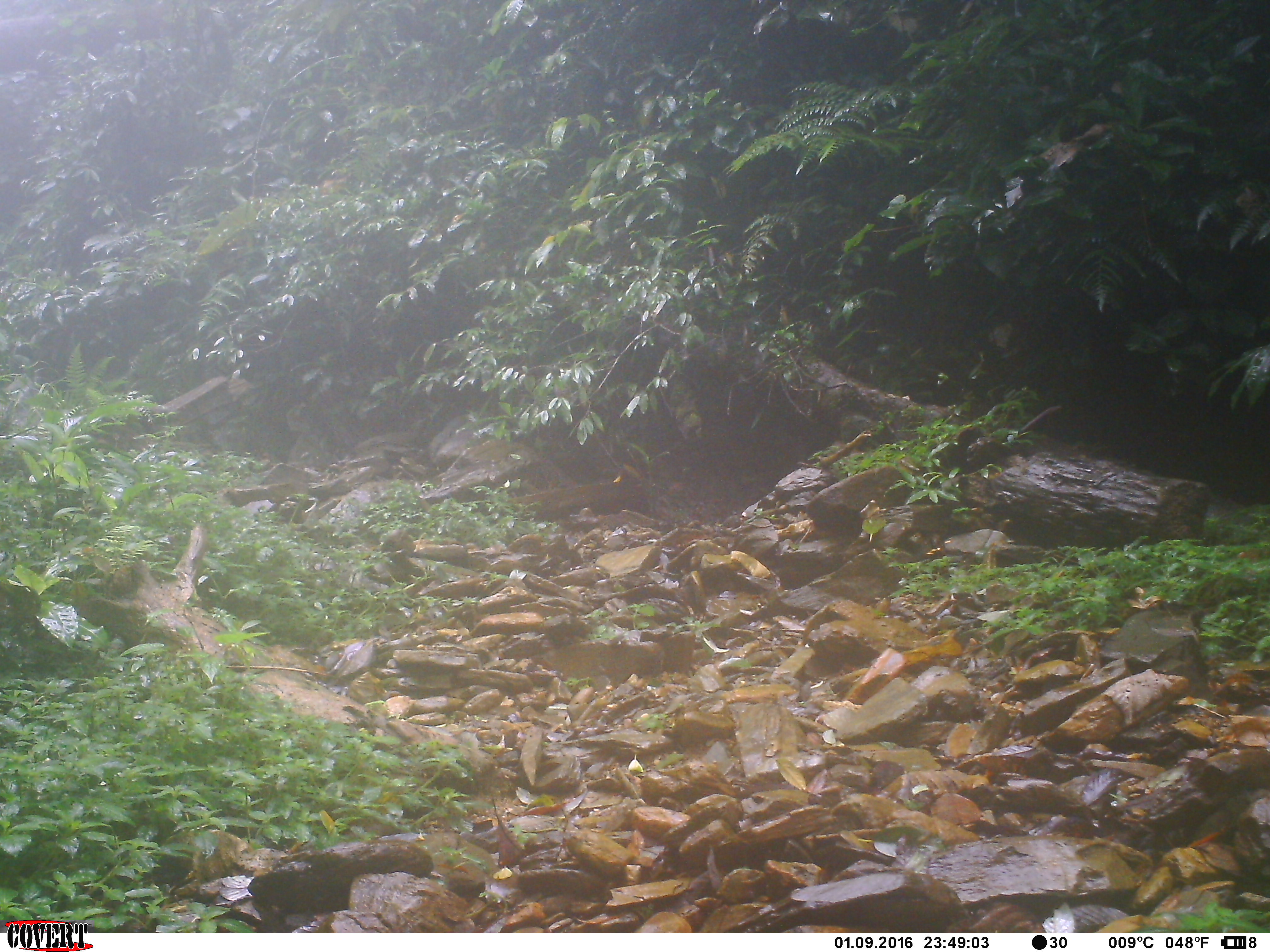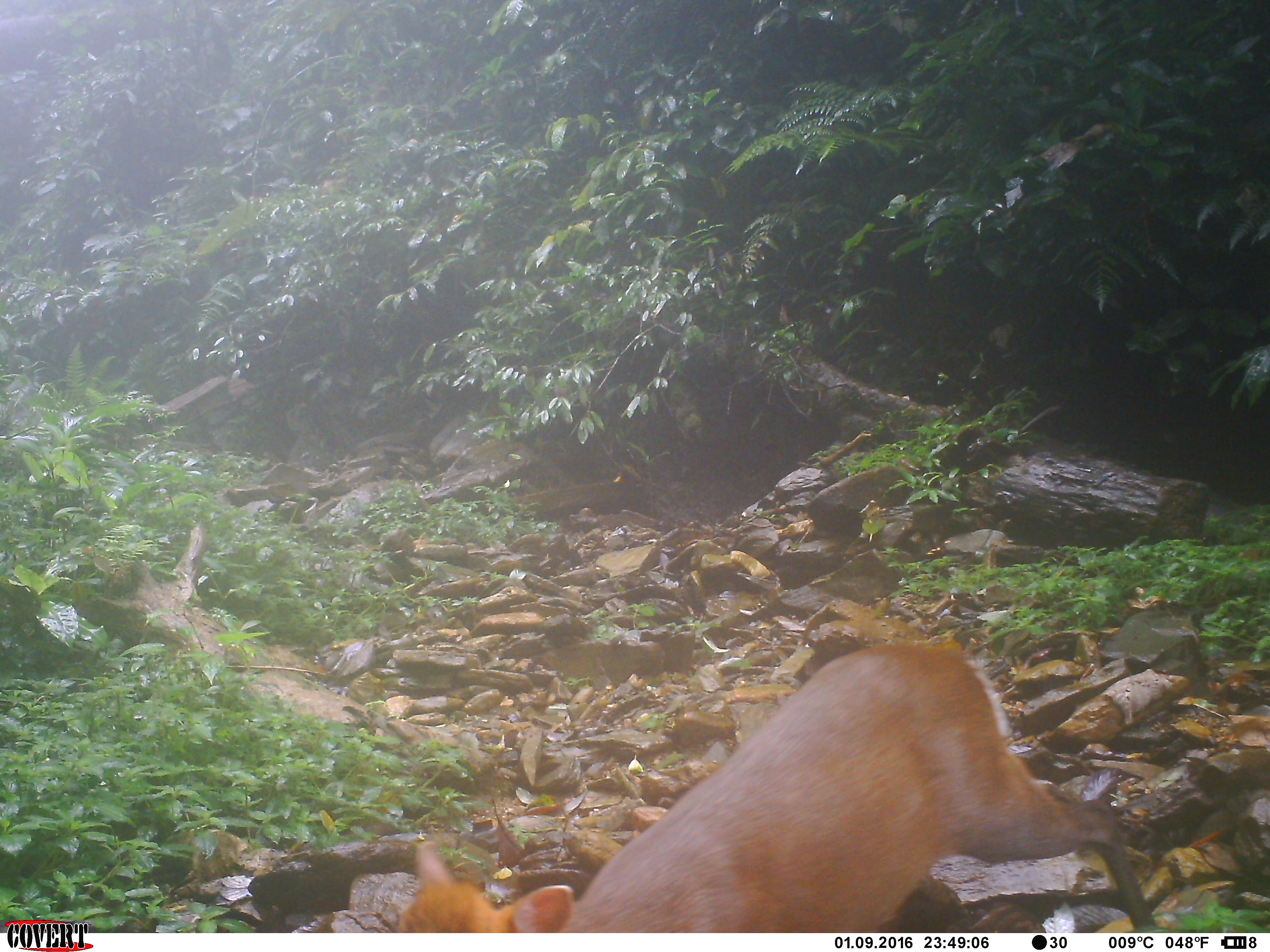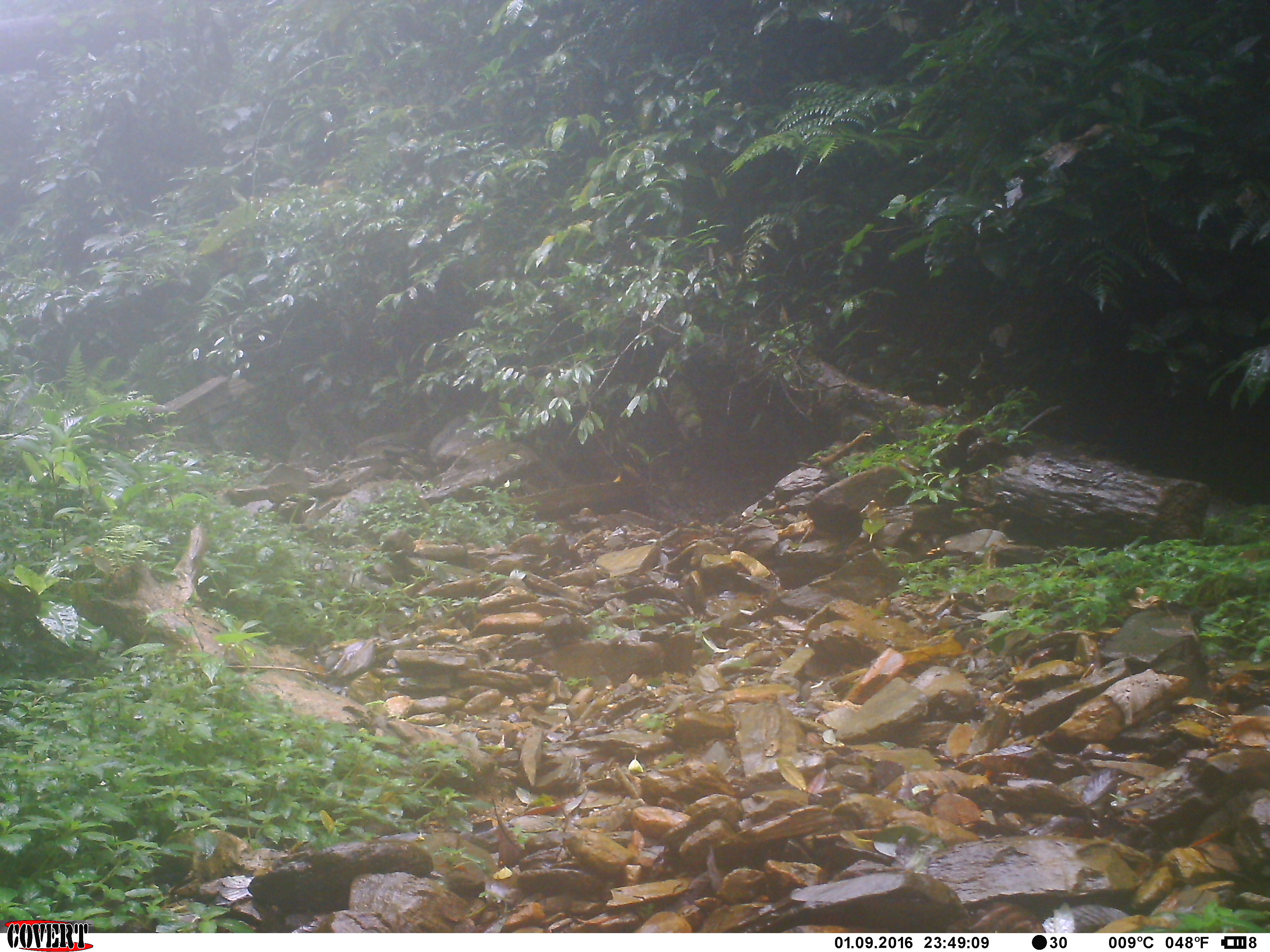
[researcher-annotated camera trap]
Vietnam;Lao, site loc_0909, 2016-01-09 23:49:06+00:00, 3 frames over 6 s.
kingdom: Animalia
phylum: Chordata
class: Mammalia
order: Artiodactyla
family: Cervidae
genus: Muntiacus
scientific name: Muntiacus rooseveltorum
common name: roosevelt's muntjac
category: roosevelts muntjac group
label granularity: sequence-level